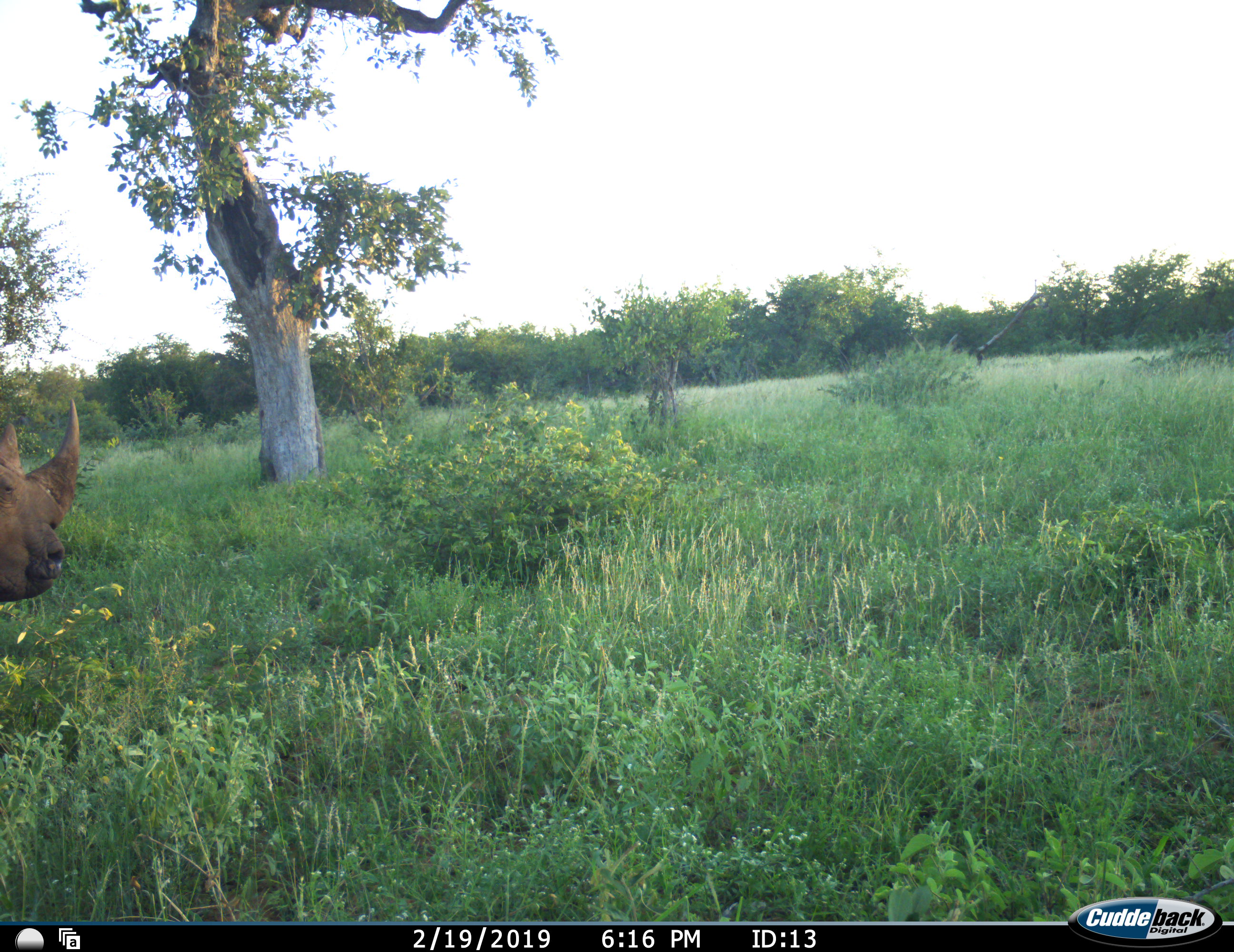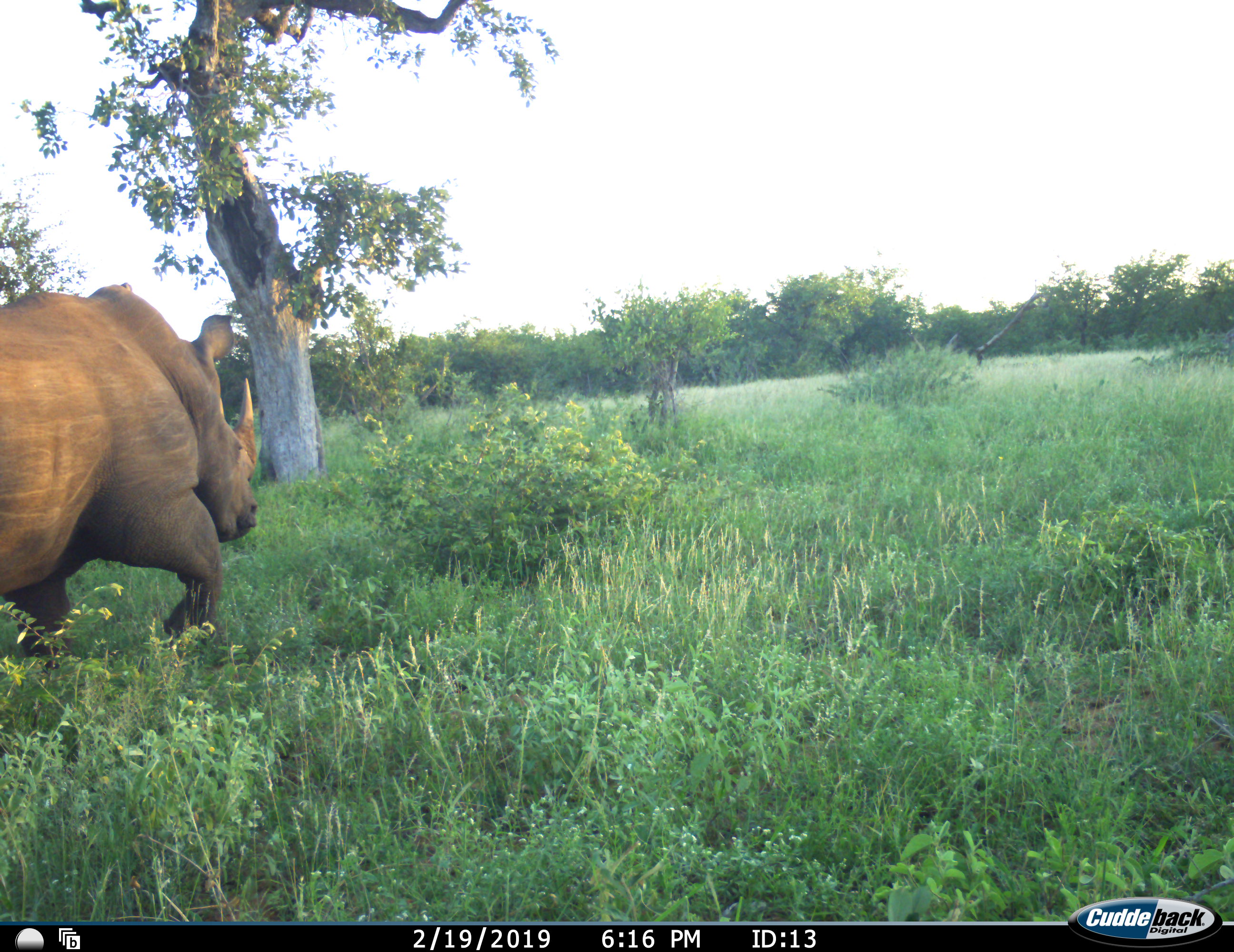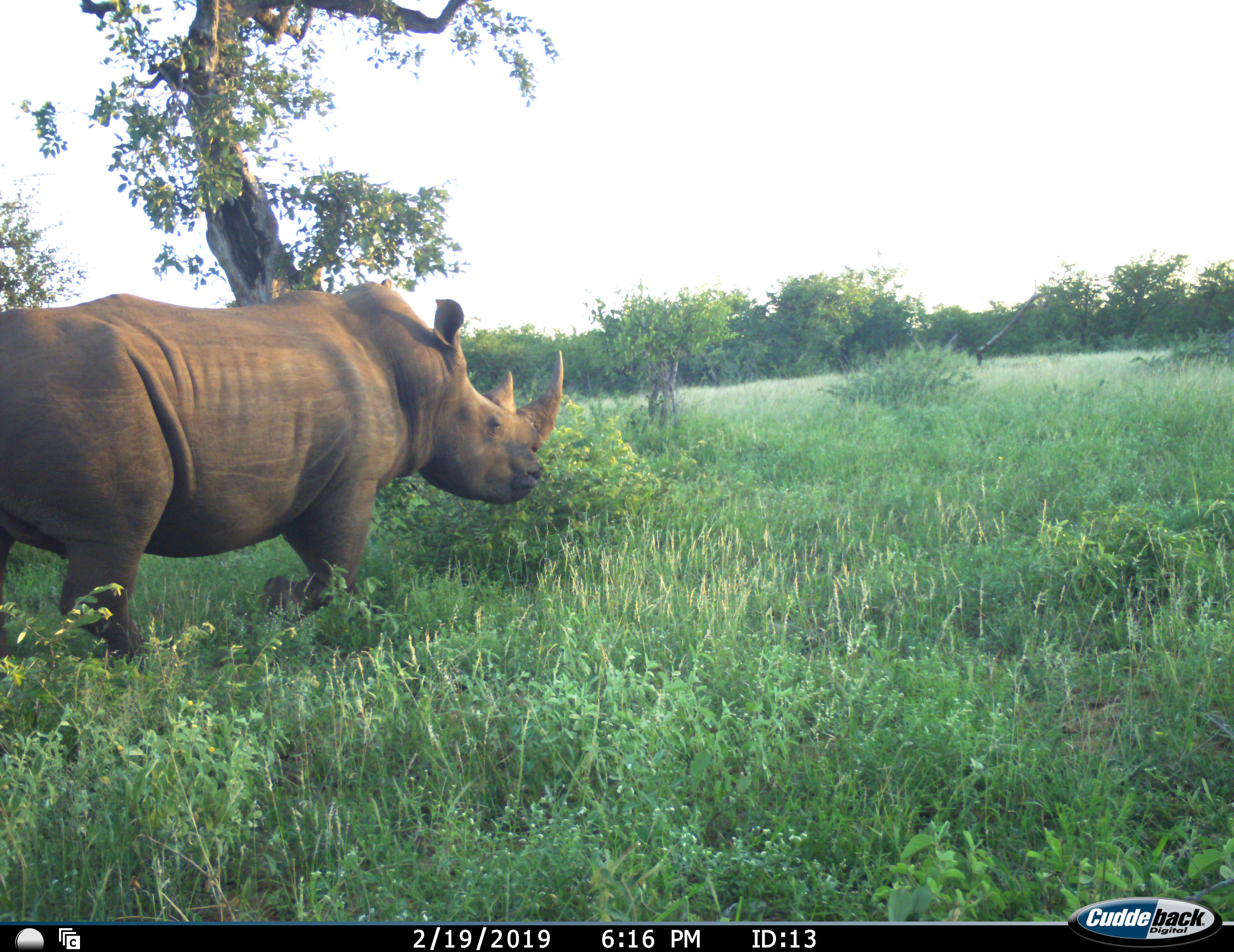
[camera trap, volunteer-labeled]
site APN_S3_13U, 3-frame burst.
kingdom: Animalia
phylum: Chordata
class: Mammalia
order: Perissodactyla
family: Rhinocerotidae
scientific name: Rhinocerotidae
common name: unknown rhinoceros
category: rhinocerosunknown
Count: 1.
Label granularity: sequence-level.